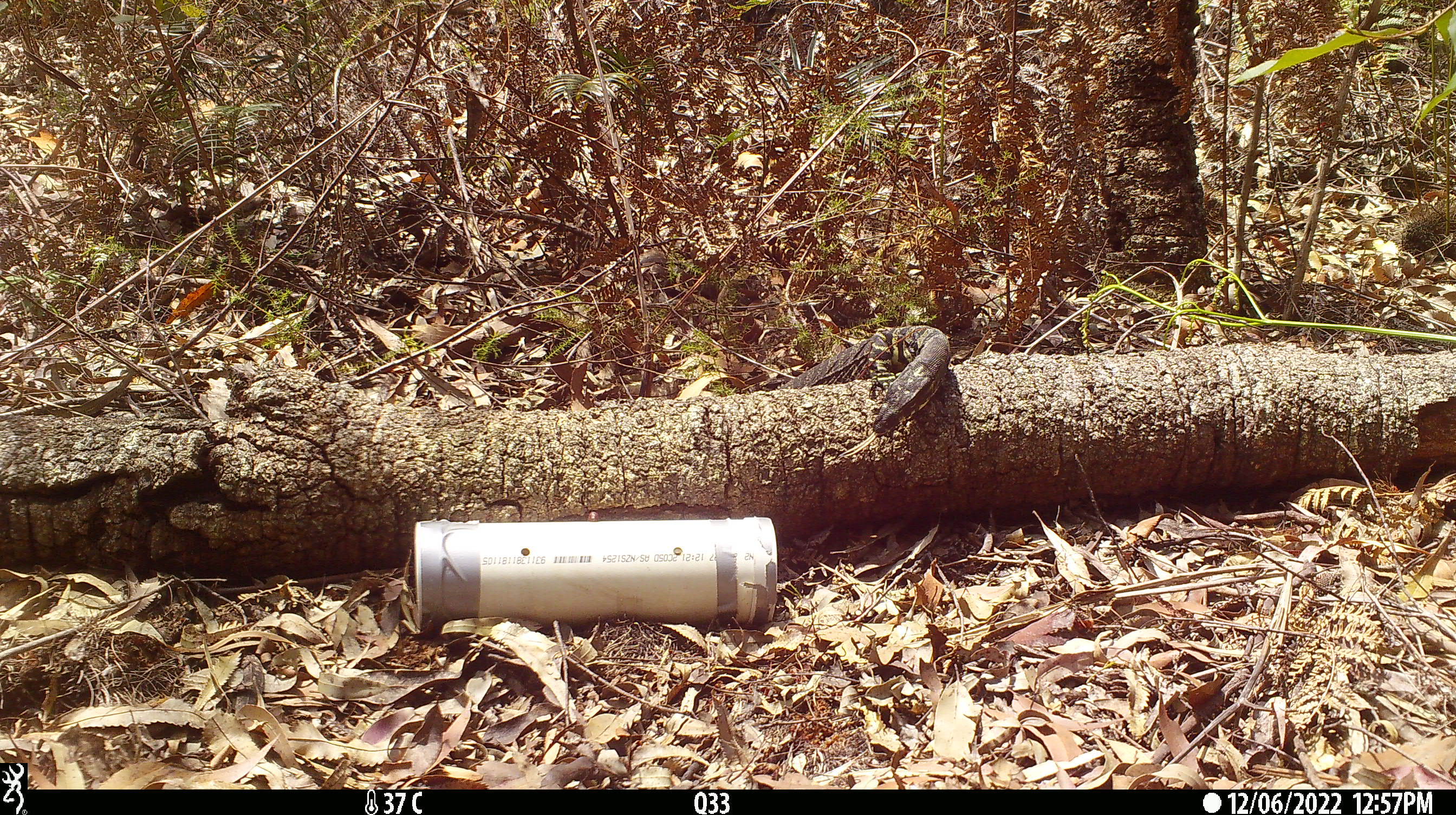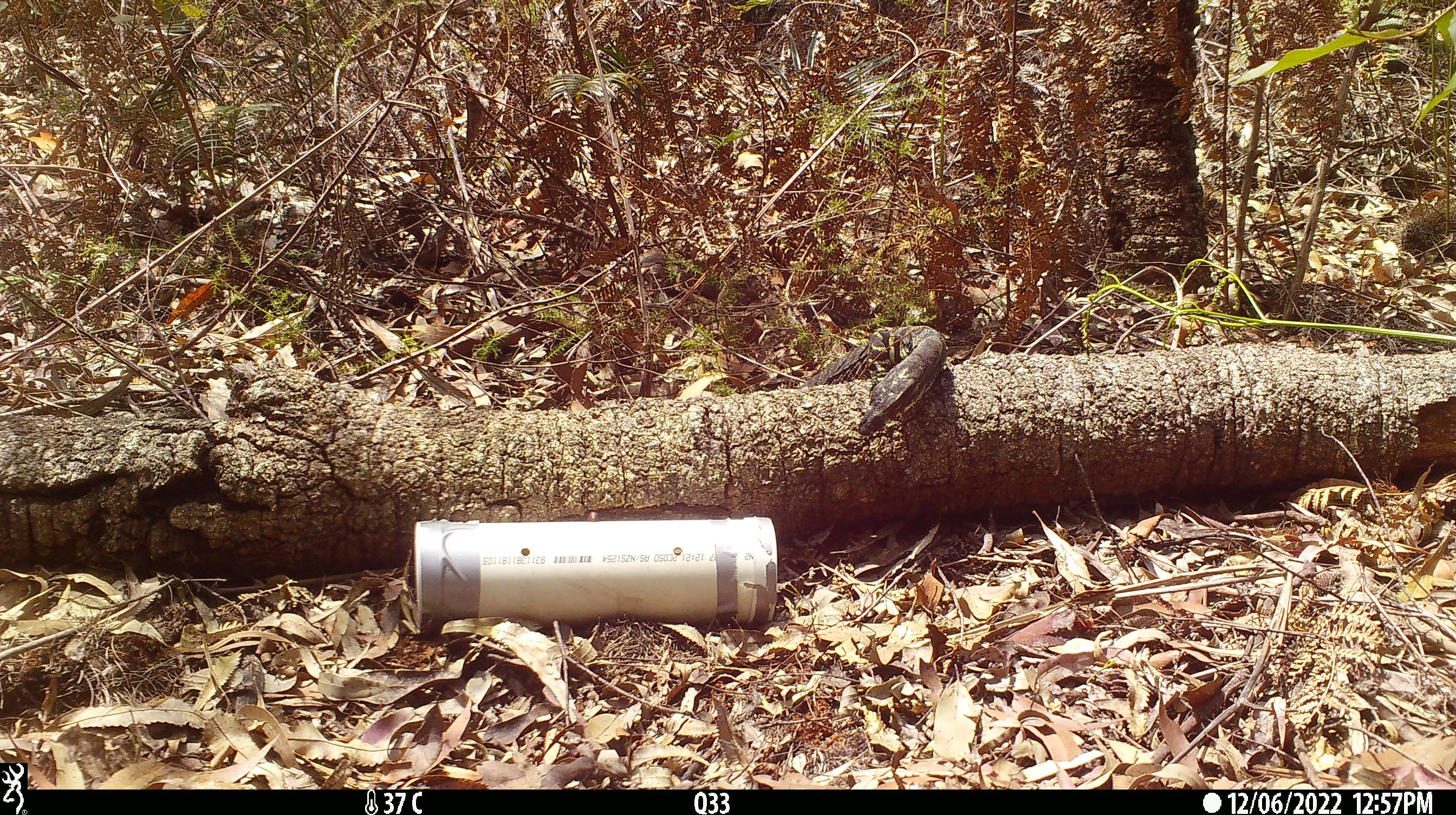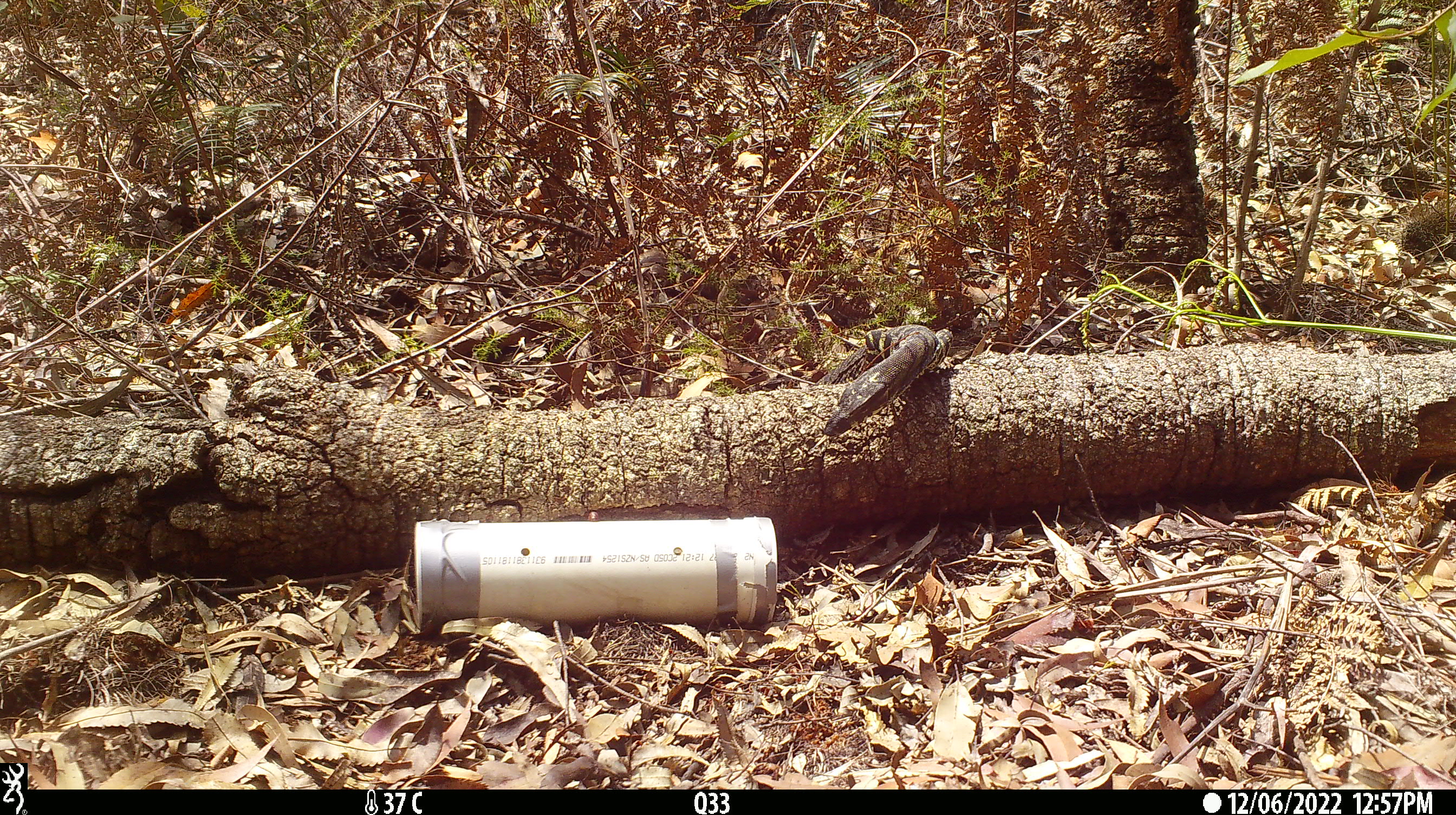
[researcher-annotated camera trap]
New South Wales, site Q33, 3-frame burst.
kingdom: Animalia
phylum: Chordata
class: Reptilia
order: Squamata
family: Varanidae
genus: Varanus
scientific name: Varanus varius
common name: lace monitor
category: goanna